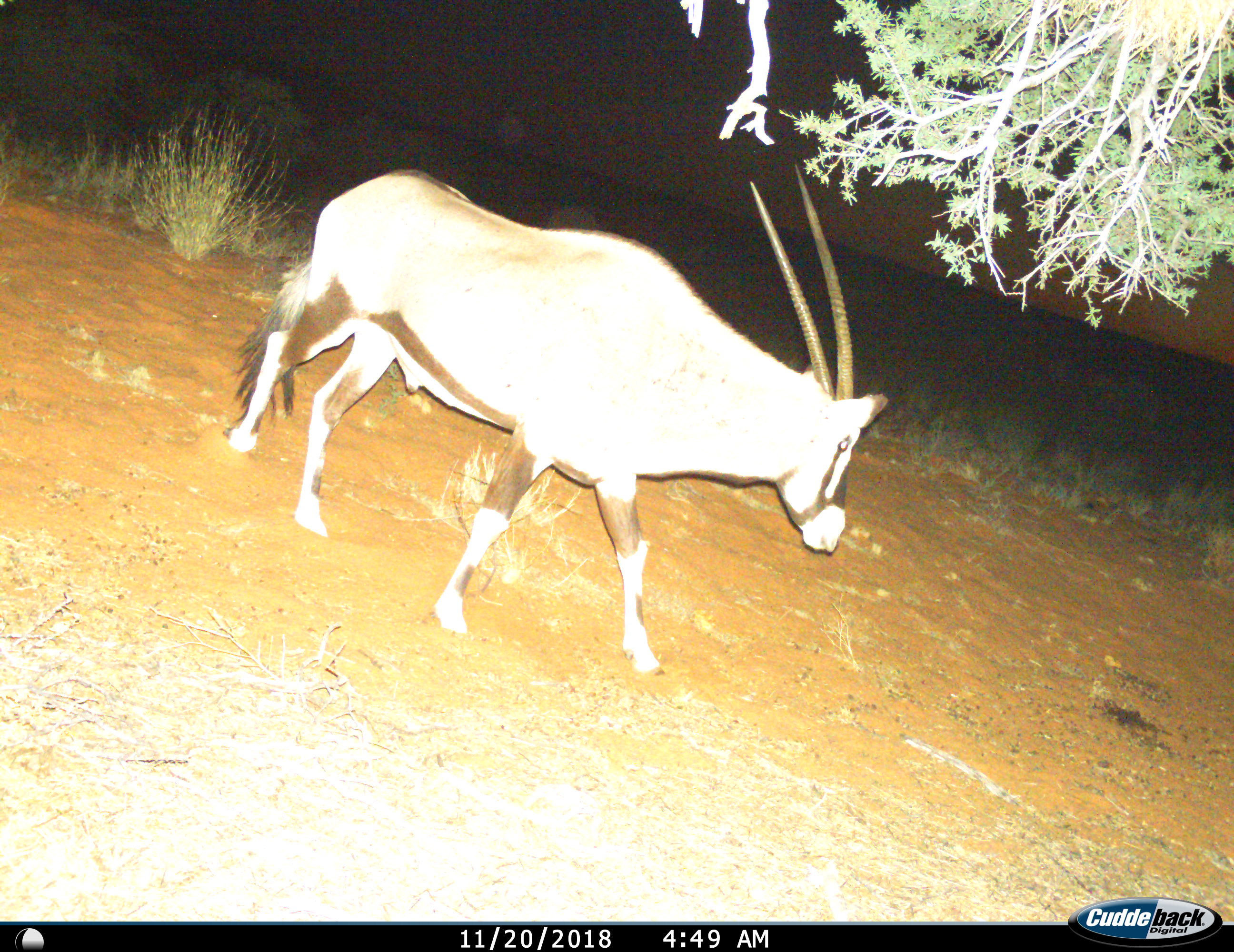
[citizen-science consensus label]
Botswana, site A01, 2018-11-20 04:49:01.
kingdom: Animalia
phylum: Chordata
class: Mammalia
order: Artiodactyla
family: Bovidae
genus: Oryx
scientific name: Oryx gazella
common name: gemsbok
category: gemsbokoryx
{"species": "gemsbokoryx (gemsbok) (Oryx gazella)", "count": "1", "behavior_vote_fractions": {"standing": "20%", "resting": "0%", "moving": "80%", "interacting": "0%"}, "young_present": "0%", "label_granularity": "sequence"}